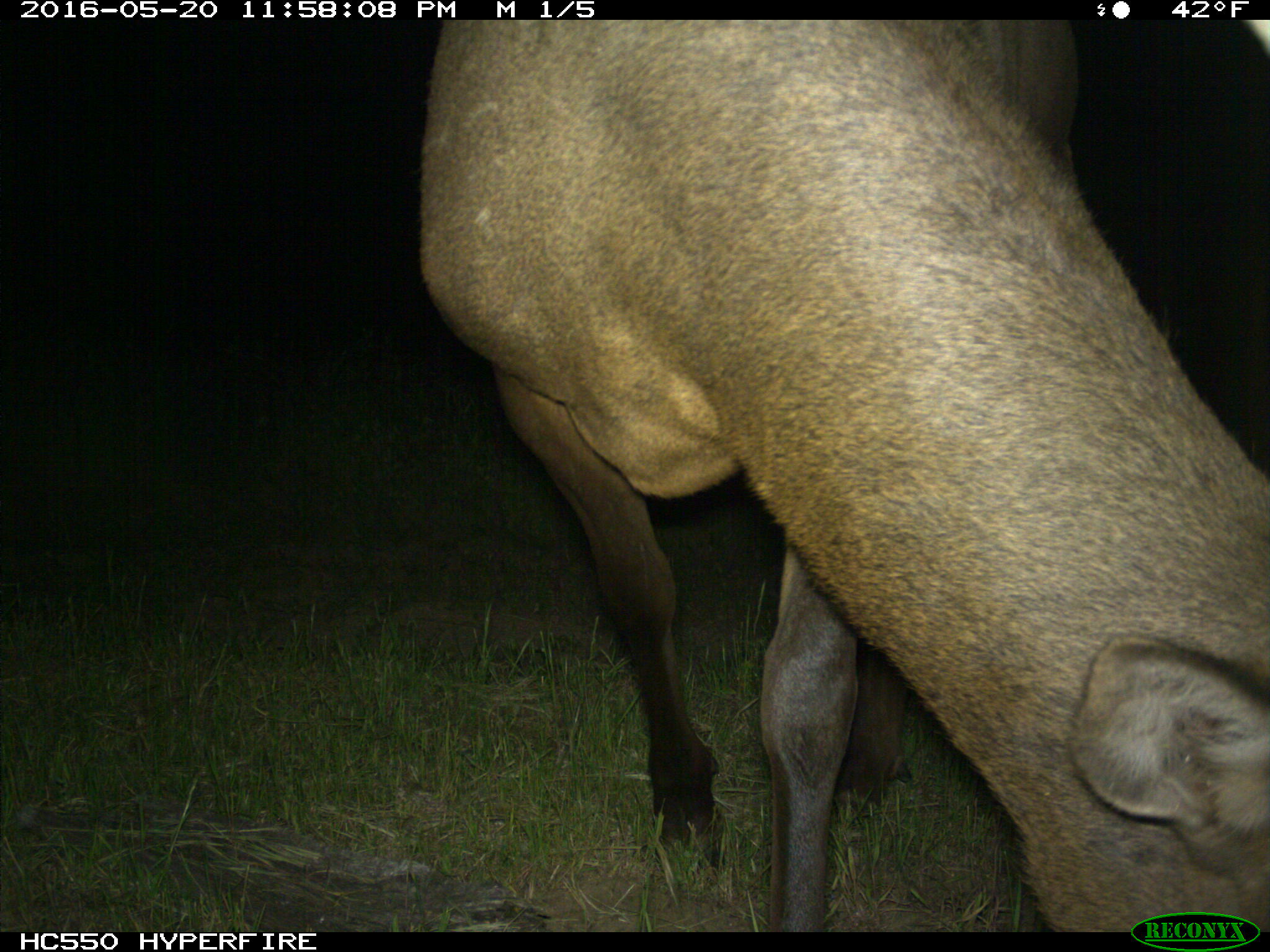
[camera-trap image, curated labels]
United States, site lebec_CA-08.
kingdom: Animalia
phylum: Chordata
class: Mammalia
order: Artiodactyla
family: Cervidae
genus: Cervus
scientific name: Cervus canadensis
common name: elk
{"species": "Cervus canadensis (elk)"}